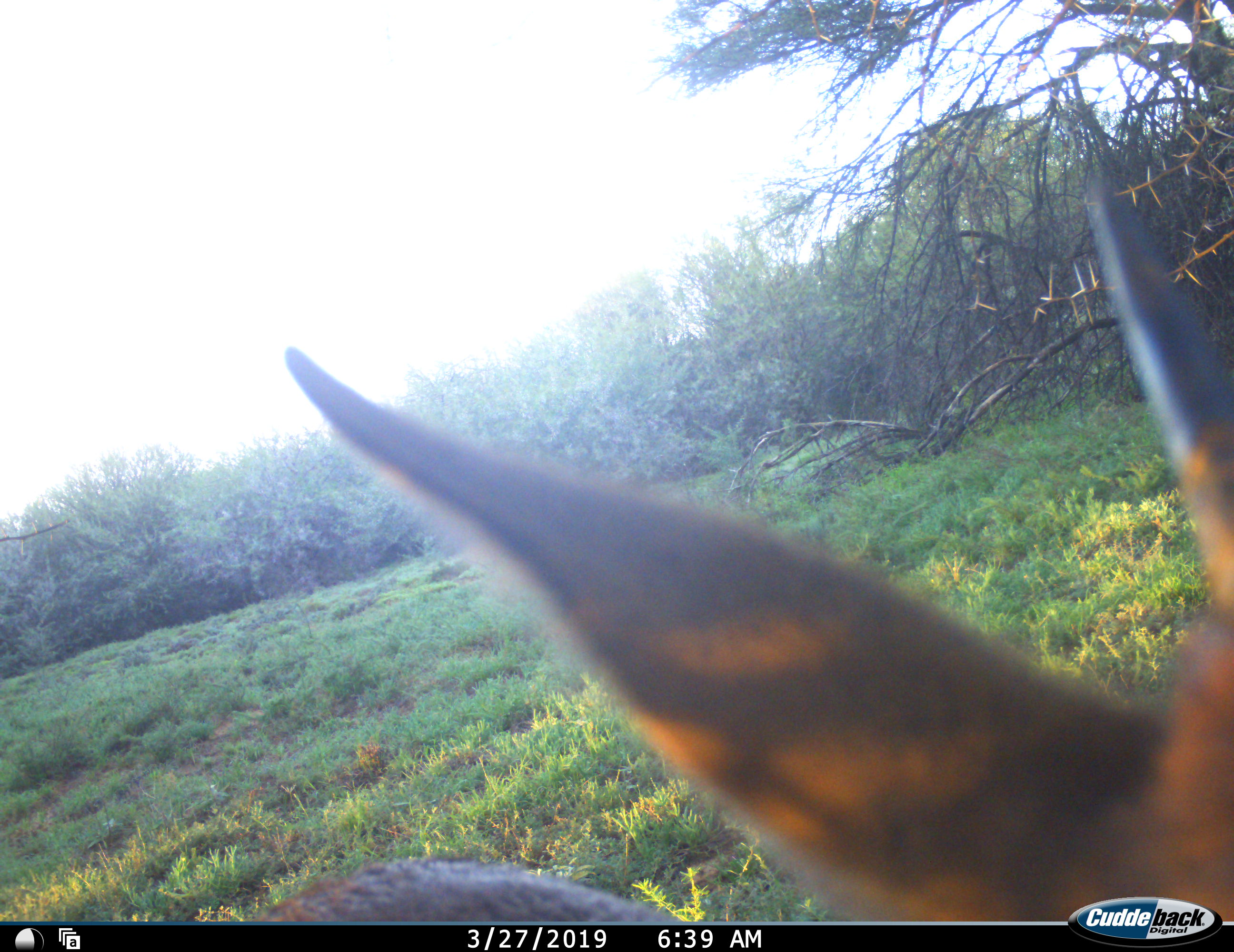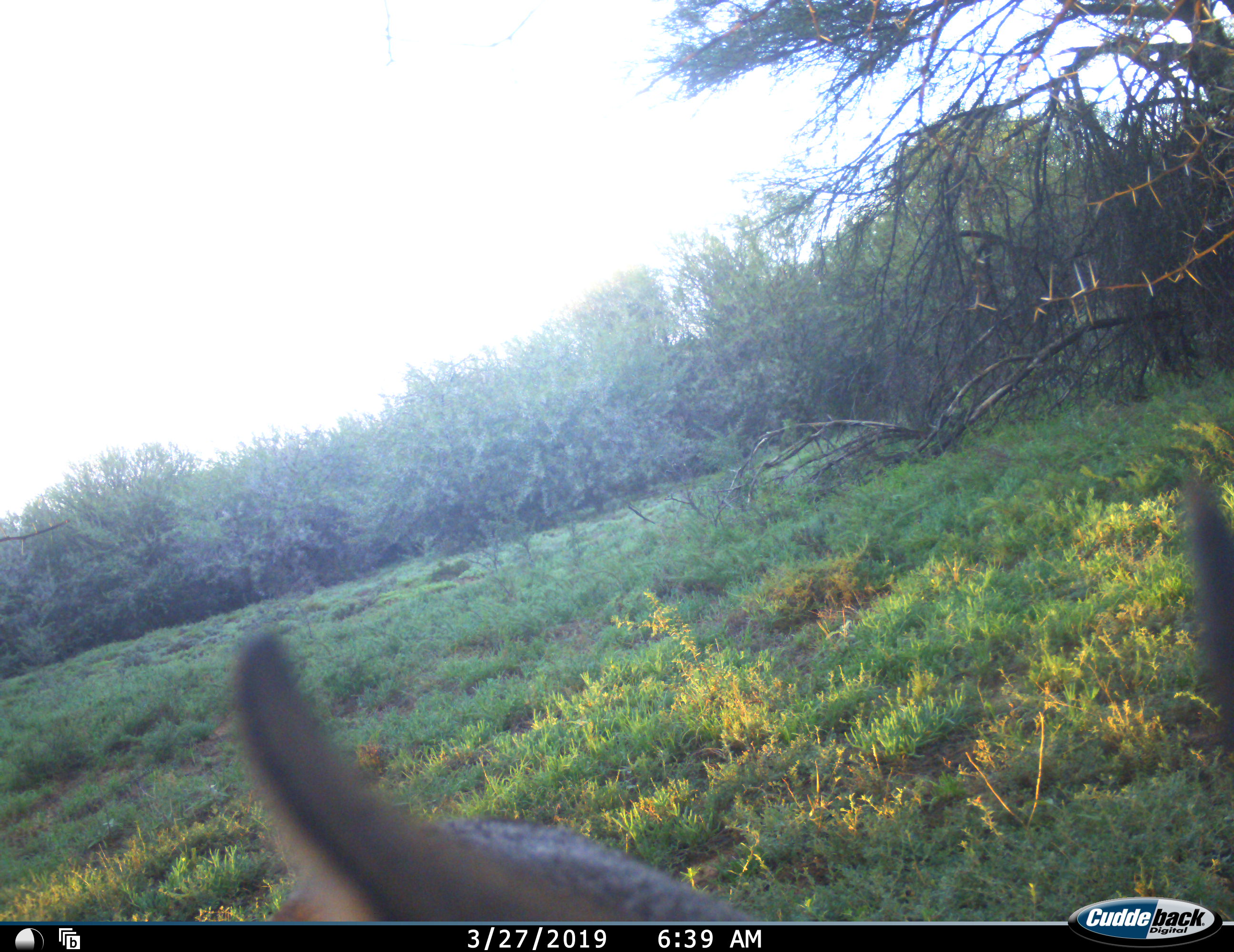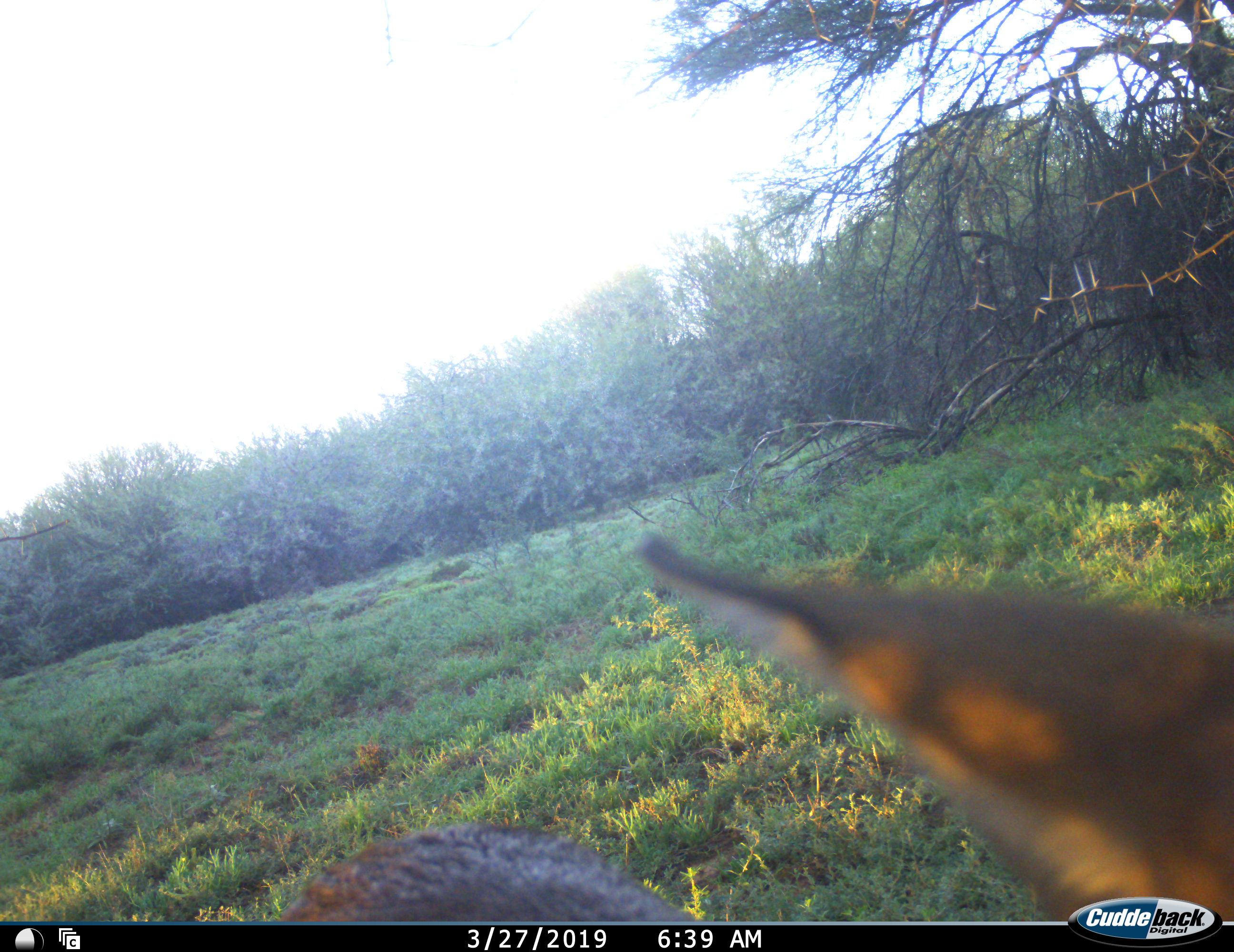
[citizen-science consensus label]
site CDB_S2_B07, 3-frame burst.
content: unidentified animal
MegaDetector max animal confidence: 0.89